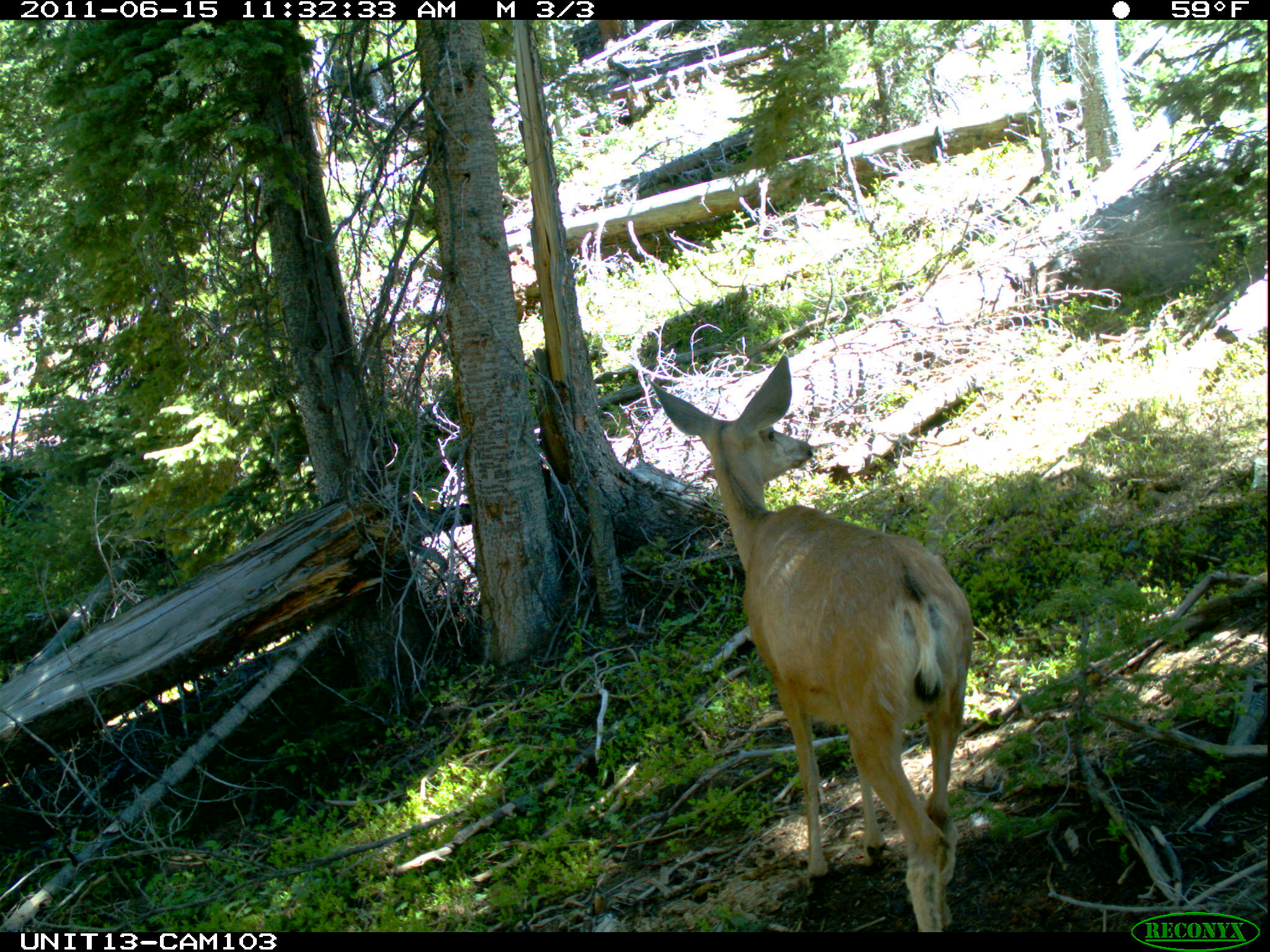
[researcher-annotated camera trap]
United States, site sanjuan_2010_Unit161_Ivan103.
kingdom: Animalia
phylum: Chordata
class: Mammalia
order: Artiodactyla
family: Cervidae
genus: Odocoileus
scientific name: Odocoileus hemionus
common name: mule deer